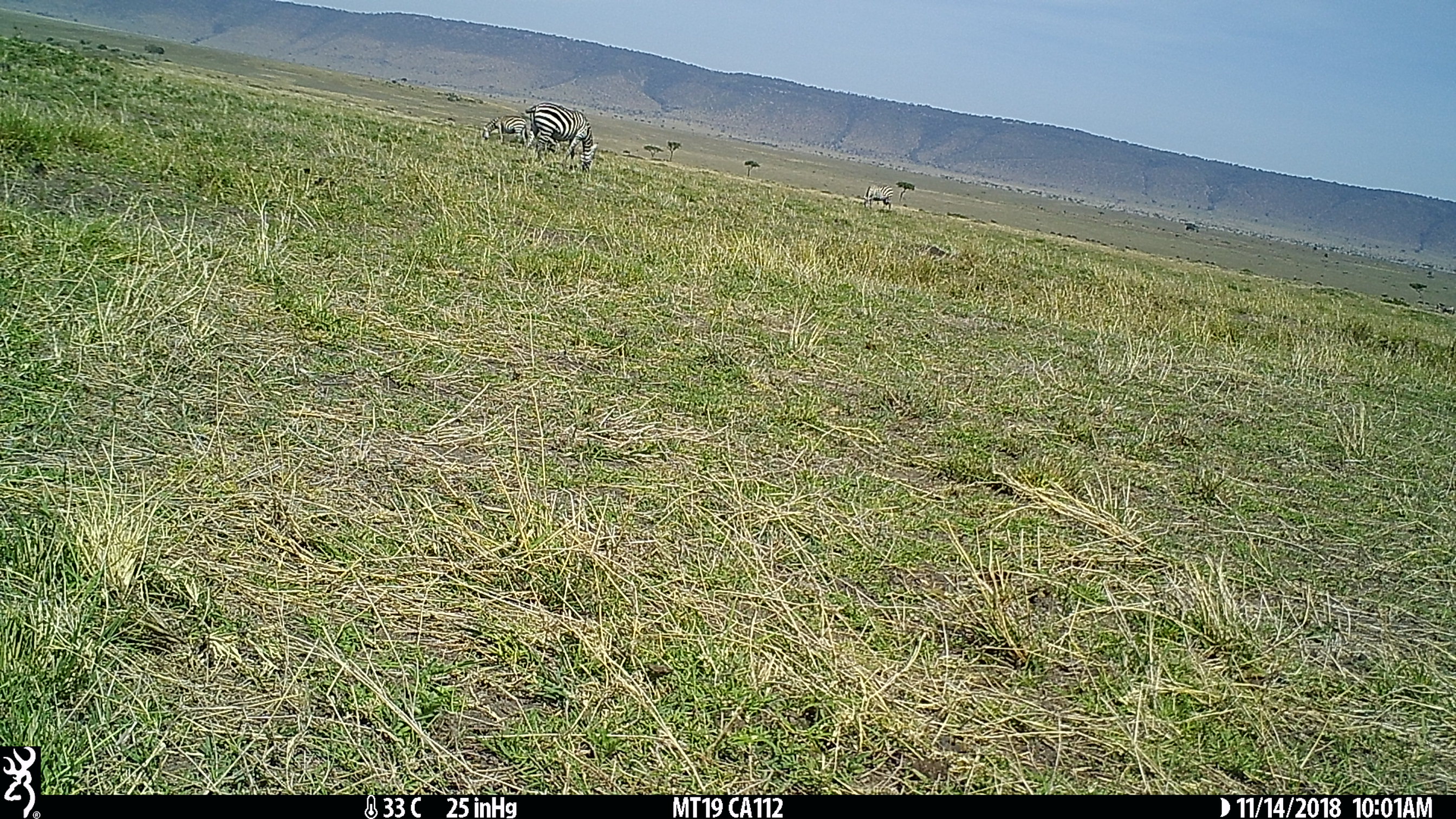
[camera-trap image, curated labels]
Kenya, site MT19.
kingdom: Animalia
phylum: Chordata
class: Mammalia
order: Perissodactyla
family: Equidae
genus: Equus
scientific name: Equus quagga burchellii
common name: burchell's zebra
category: zebra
Zebra (burchell's zebra) (Equus quagga burchellii).